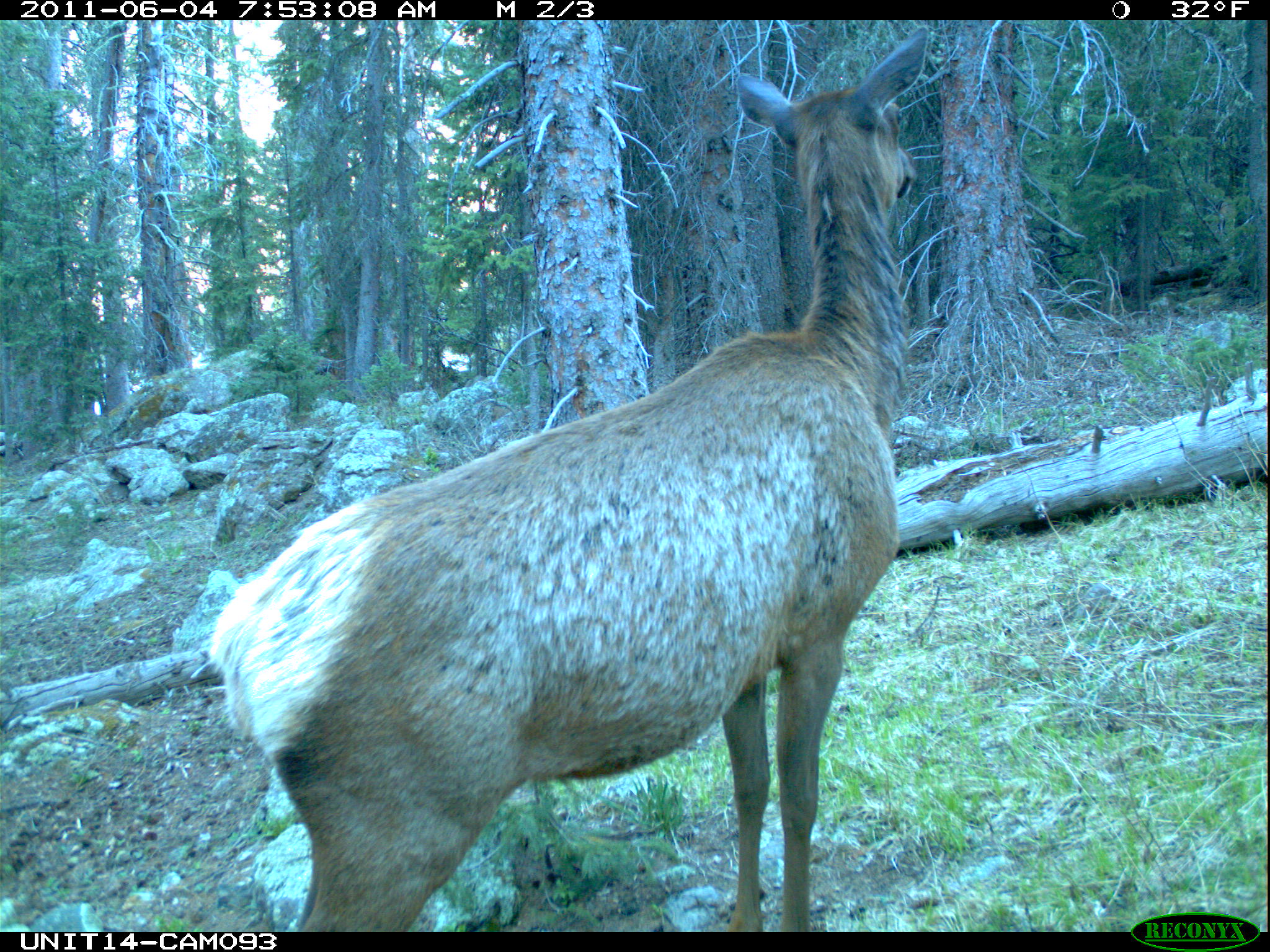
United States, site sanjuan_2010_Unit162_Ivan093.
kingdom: Animalia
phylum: Chordata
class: Mammalia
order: Artiodactyla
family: Cervidae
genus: Cervus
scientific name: Cervus elaphus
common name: red deer